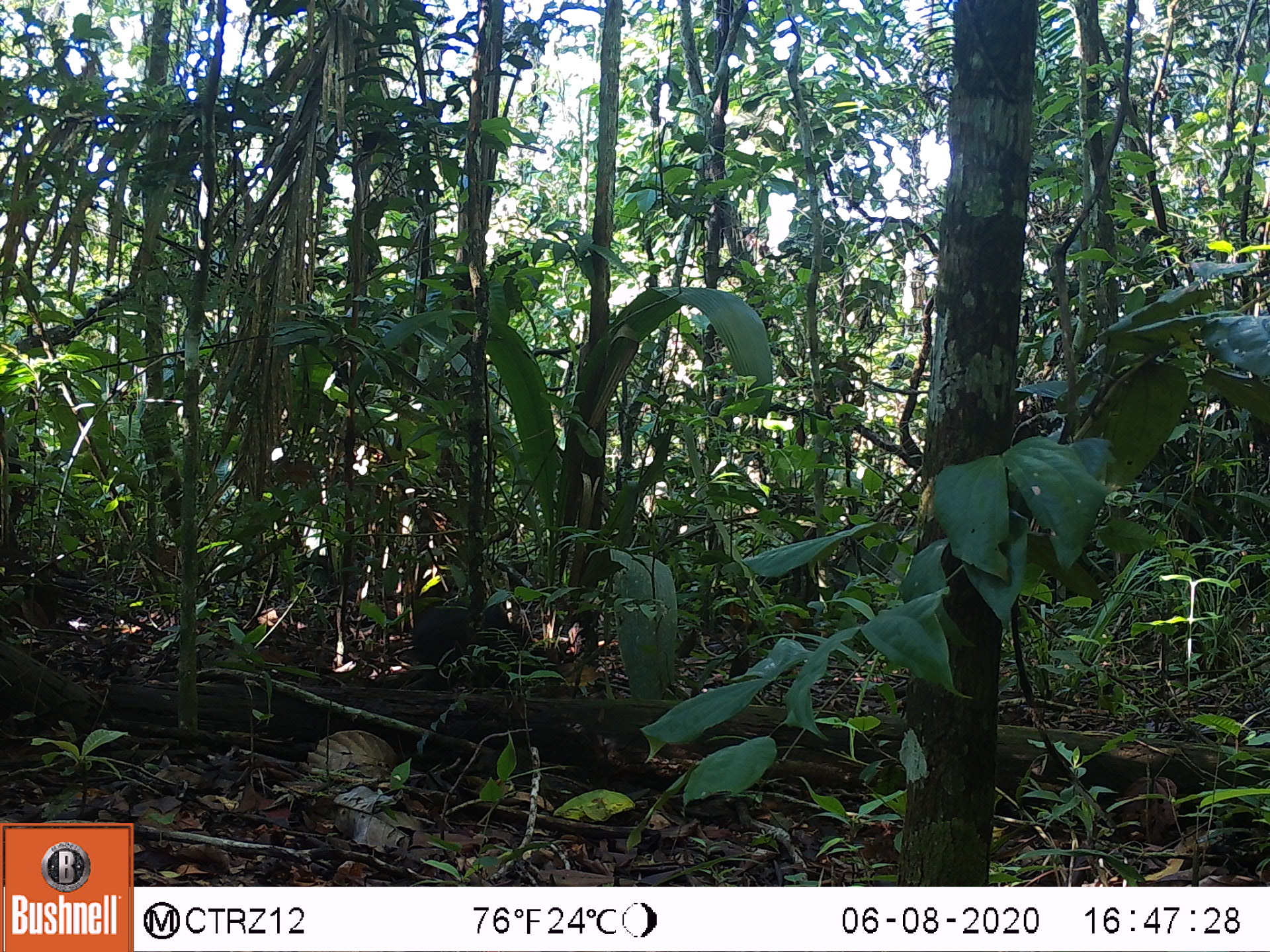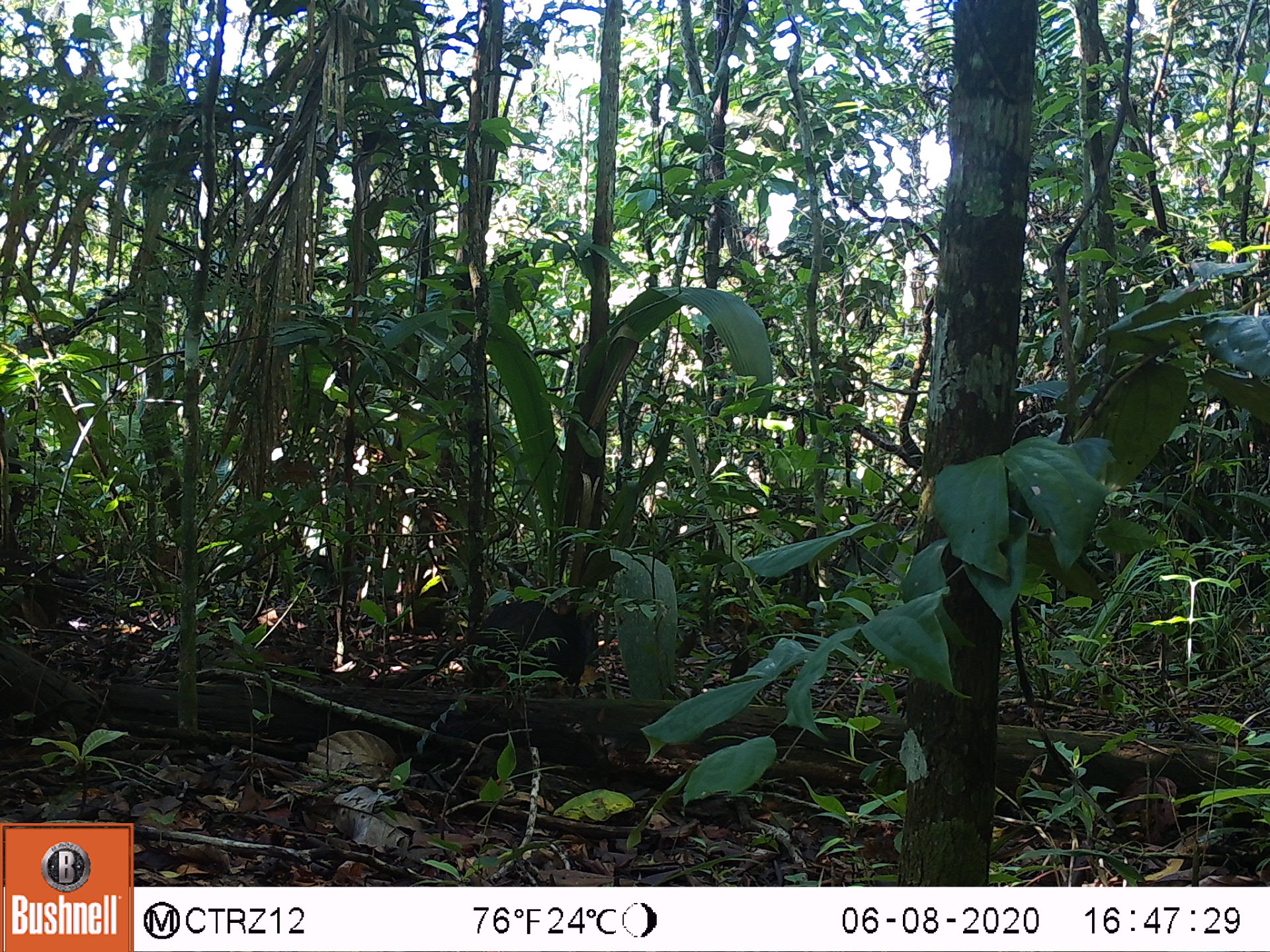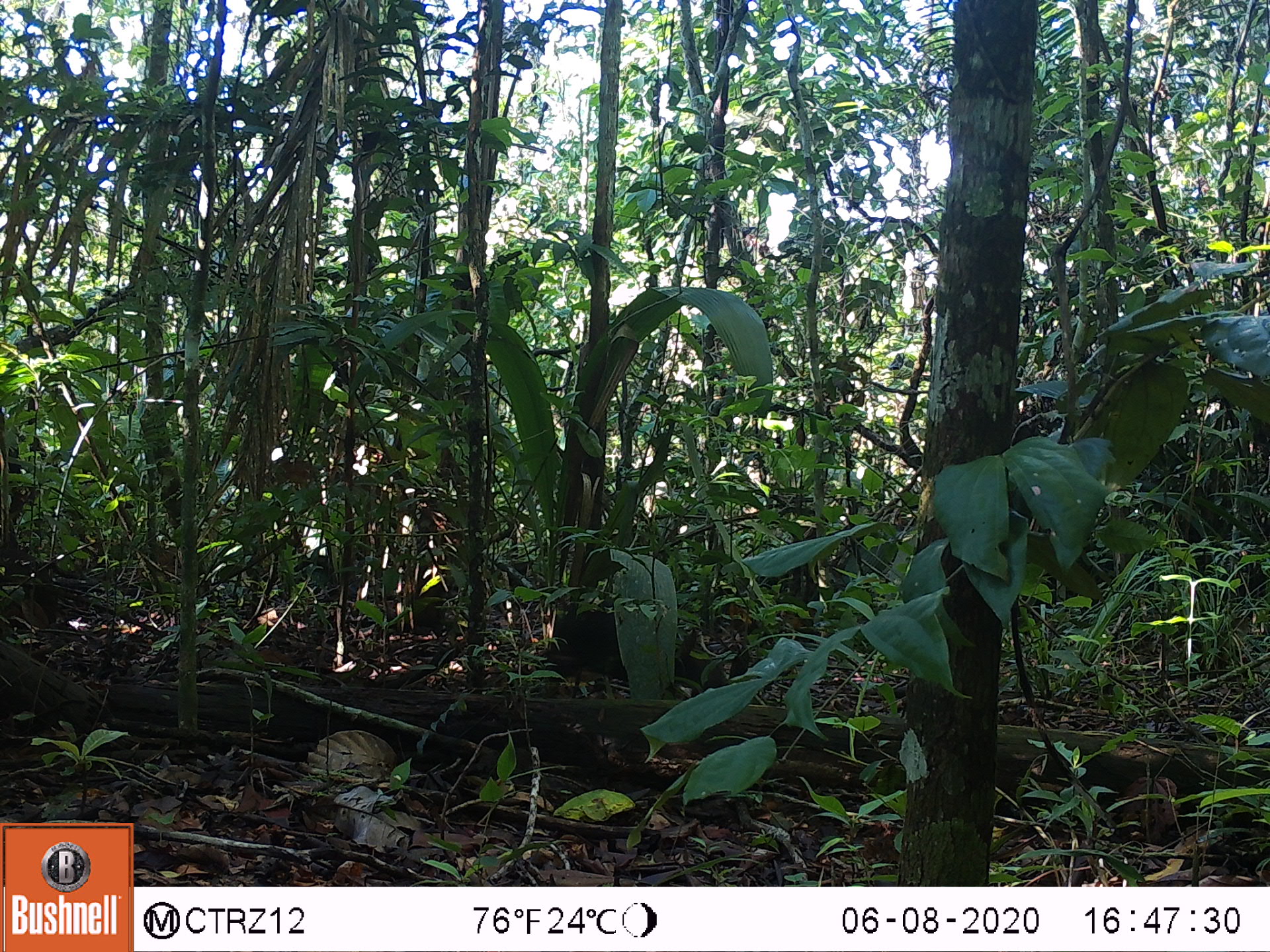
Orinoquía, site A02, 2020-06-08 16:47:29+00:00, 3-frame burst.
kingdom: Animalia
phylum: Chordata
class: Mammalia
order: Rodentia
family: Dasyproctidae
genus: Dasyprocta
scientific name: Dasyprocta fuliginosa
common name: black agouti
Black agouti (Dasyprocta fuliginosa).